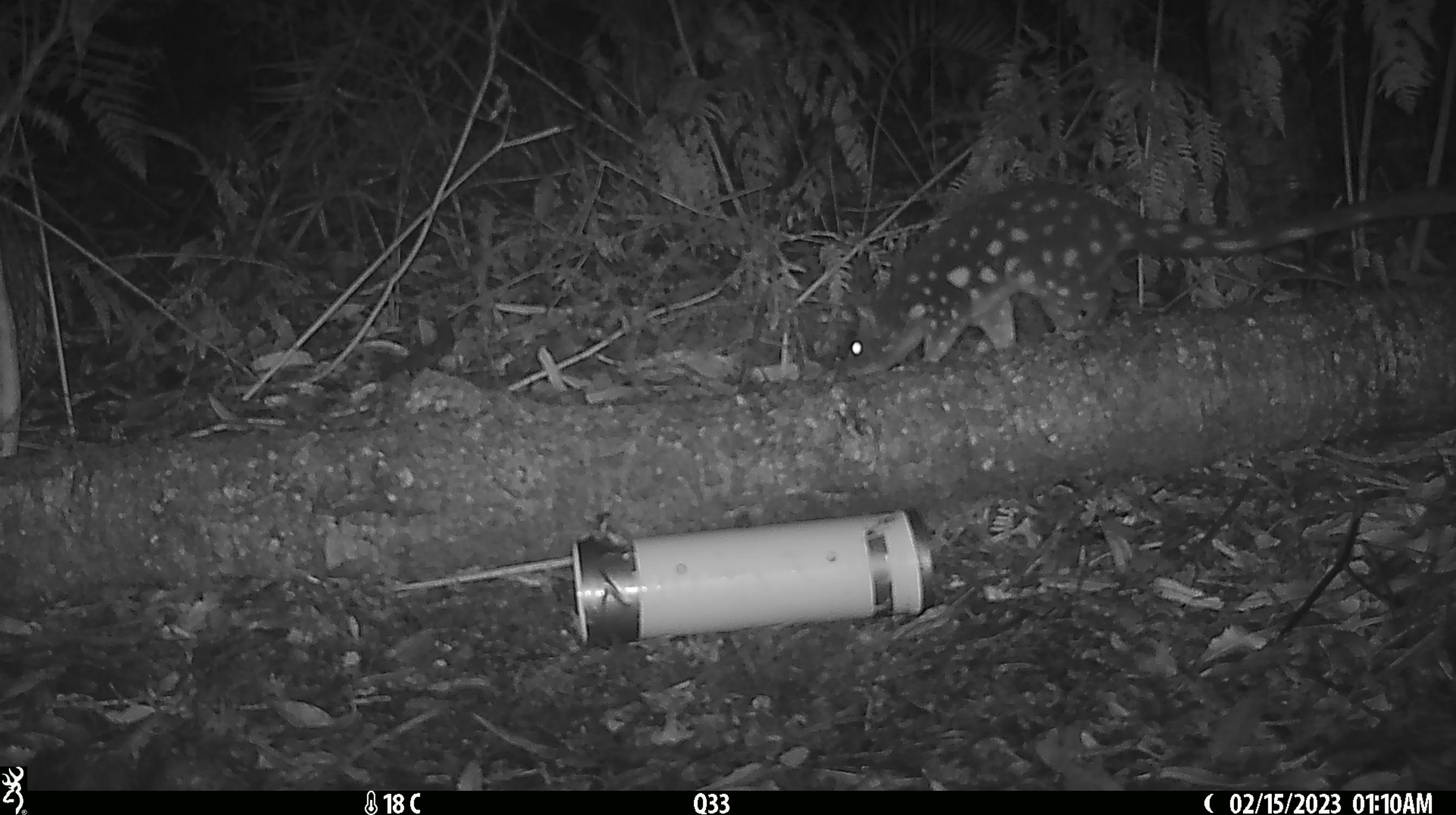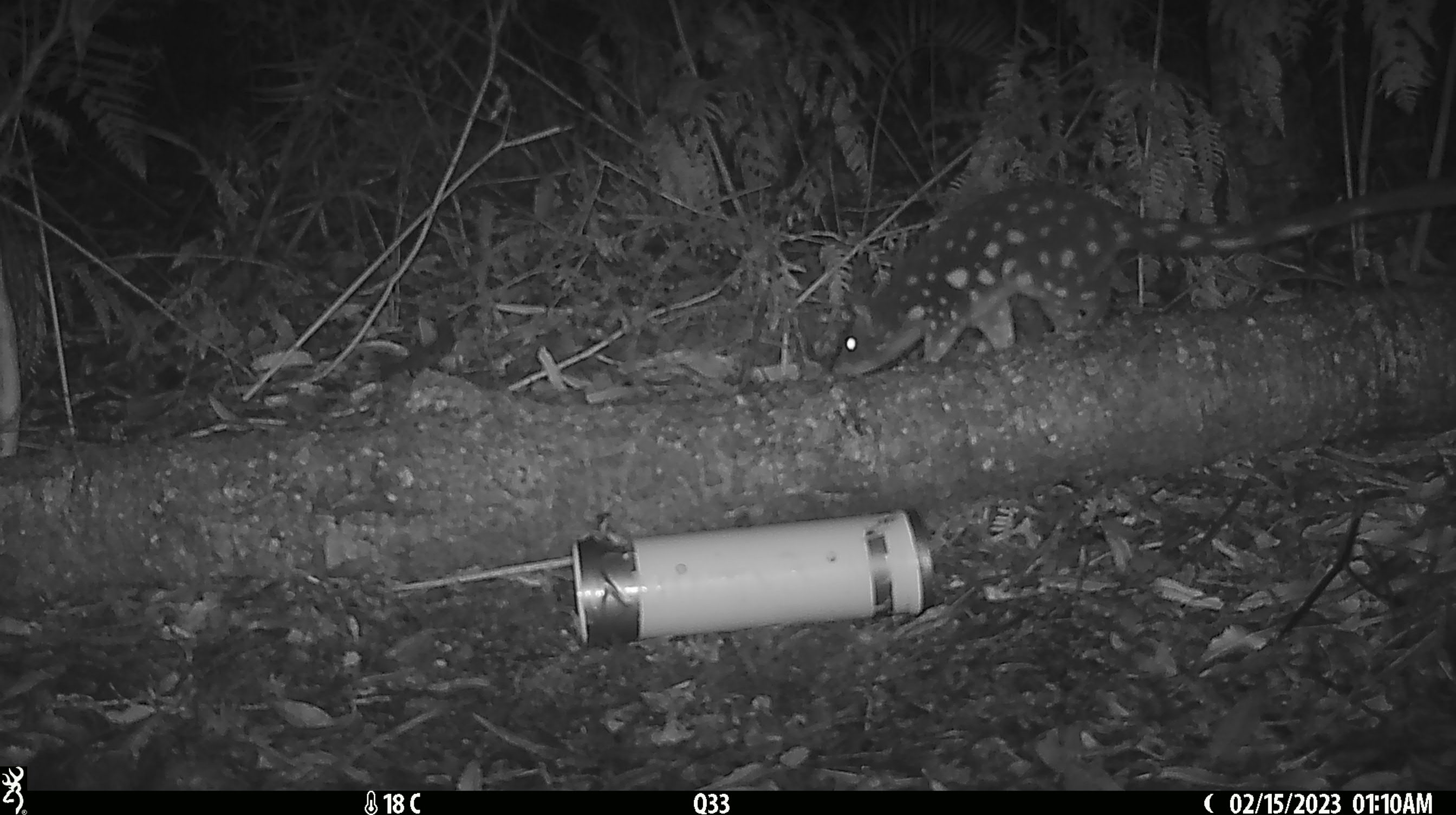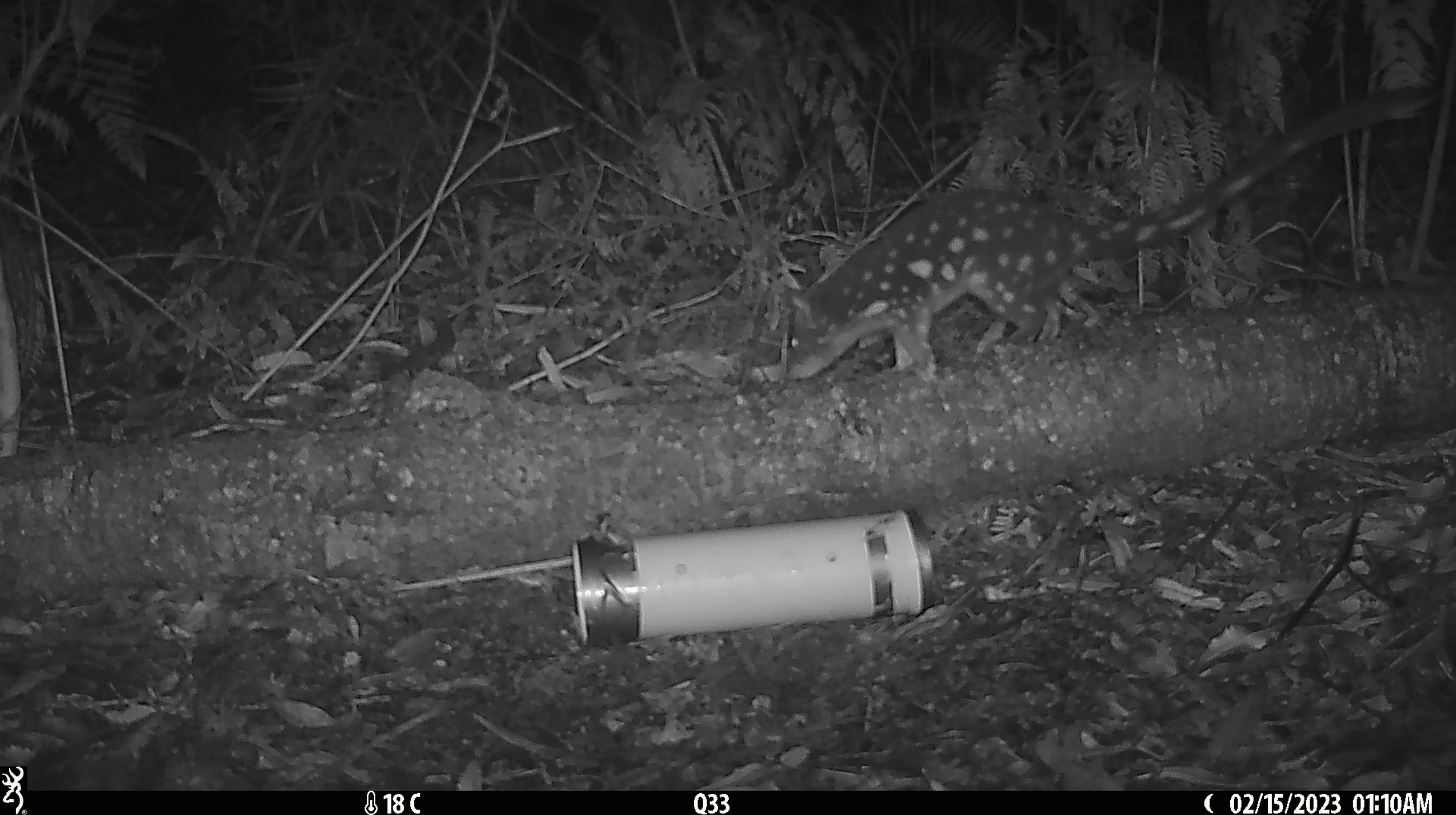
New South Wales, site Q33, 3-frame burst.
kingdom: Animalia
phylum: Chordata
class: Mammalia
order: Dasyuromorphia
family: Dasyuridae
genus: Dasyurus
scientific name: Dasyurus maculatus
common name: spotted-tailed quoll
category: quoll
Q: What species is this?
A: Quoll (spotted-tailed quoll) (Dasyurus maculatus).